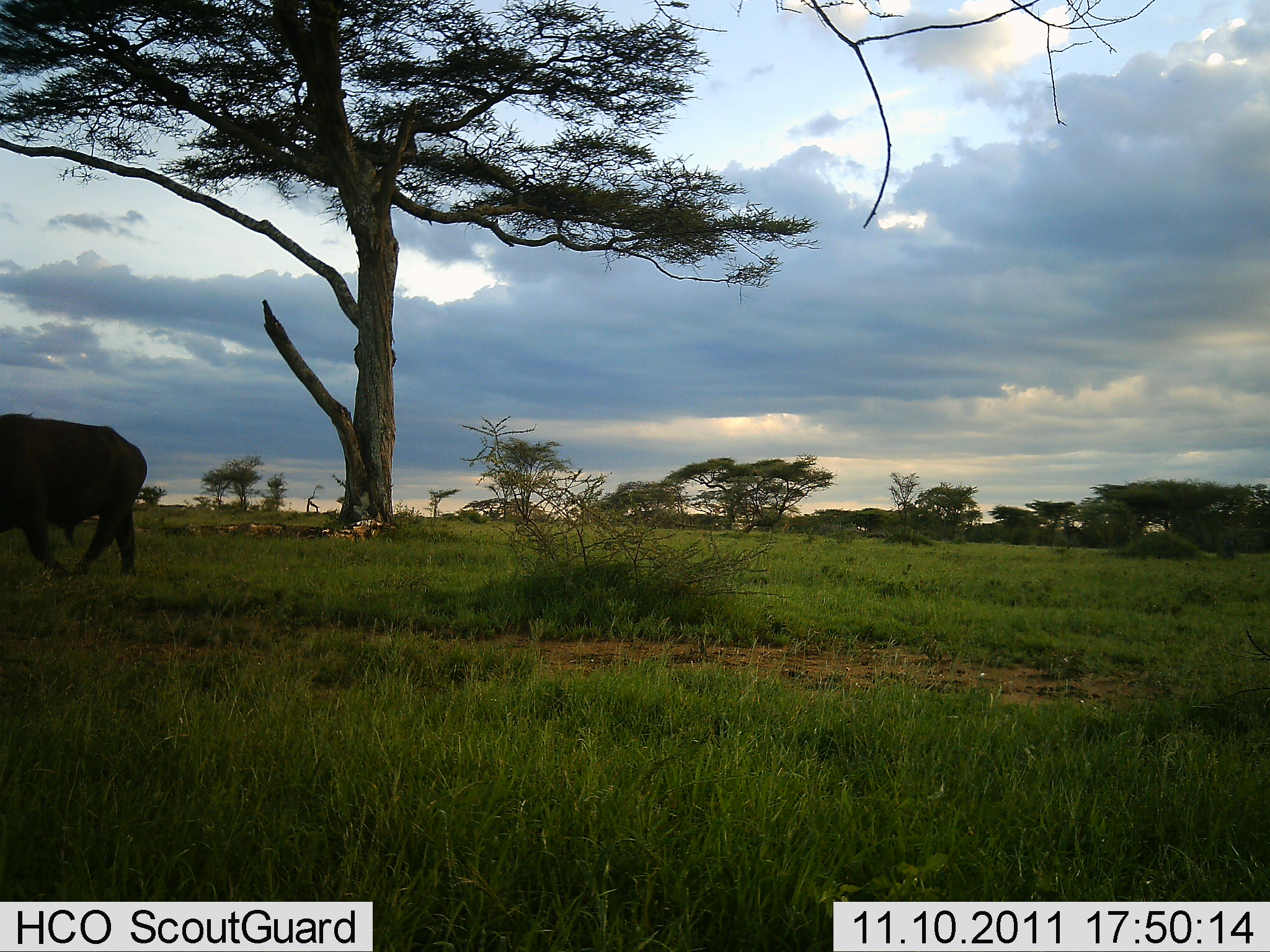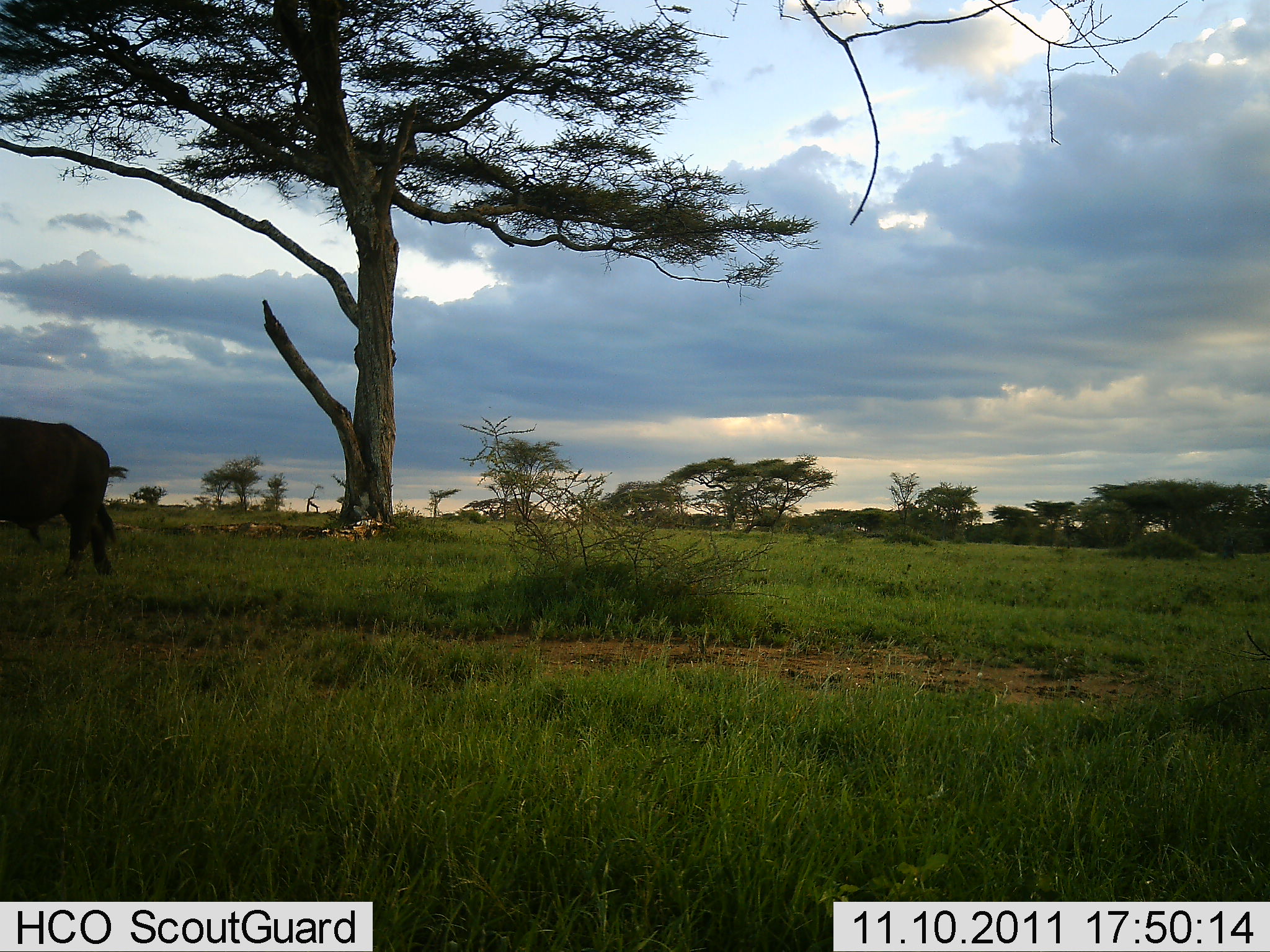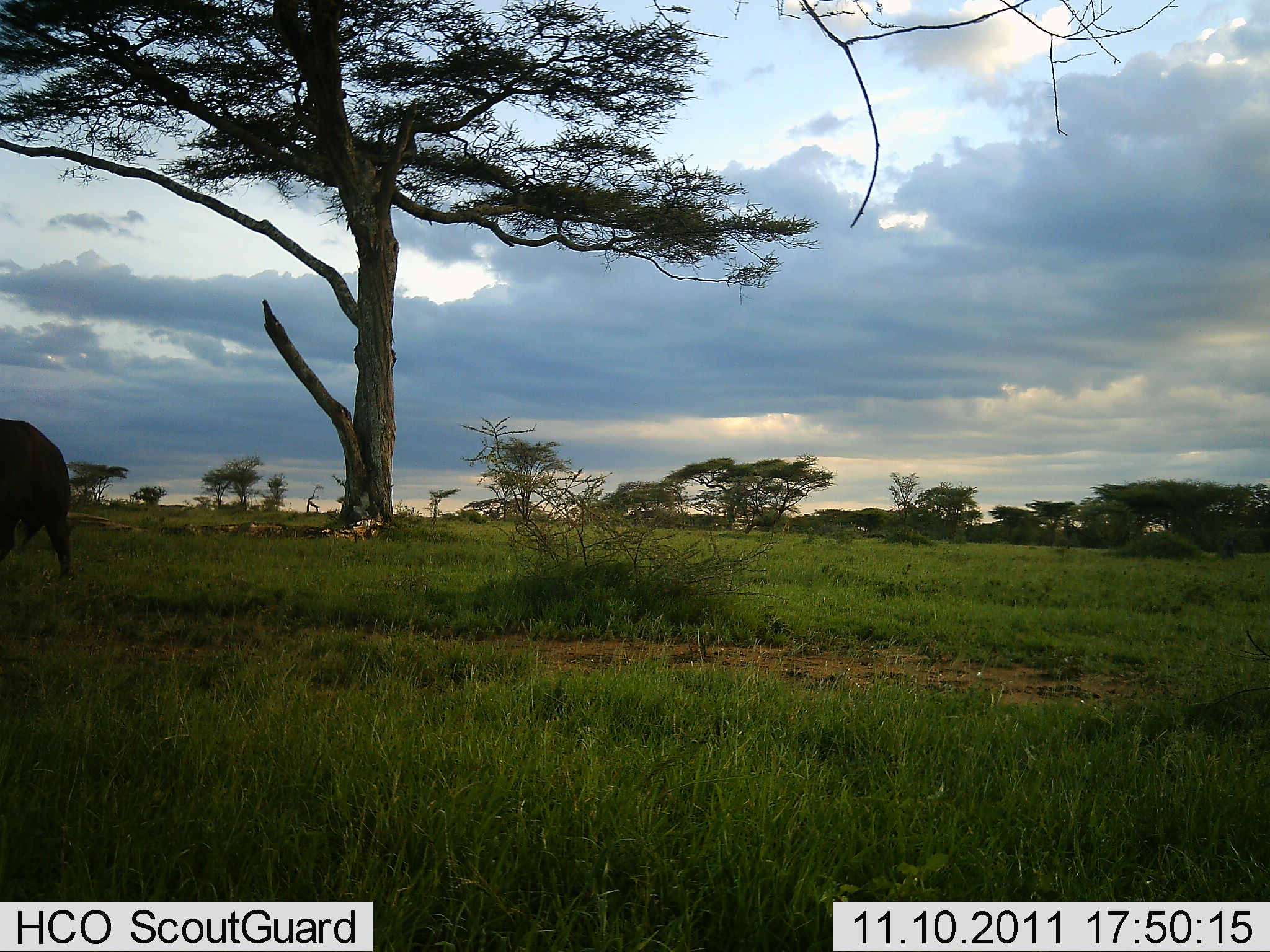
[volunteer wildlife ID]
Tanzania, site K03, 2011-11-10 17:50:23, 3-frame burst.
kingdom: Animalia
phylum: Chordata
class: Mammalia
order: Artiodactyla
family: Bovidae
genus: Syncerus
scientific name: Syncerus caffer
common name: cape buffalo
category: buffalo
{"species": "buffalo (cape buffalo) (Syncerus caffer)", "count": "1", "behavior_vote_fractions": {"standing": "8%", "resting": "0%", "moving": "92%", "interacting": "0%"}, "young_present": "0%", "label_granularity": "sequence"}